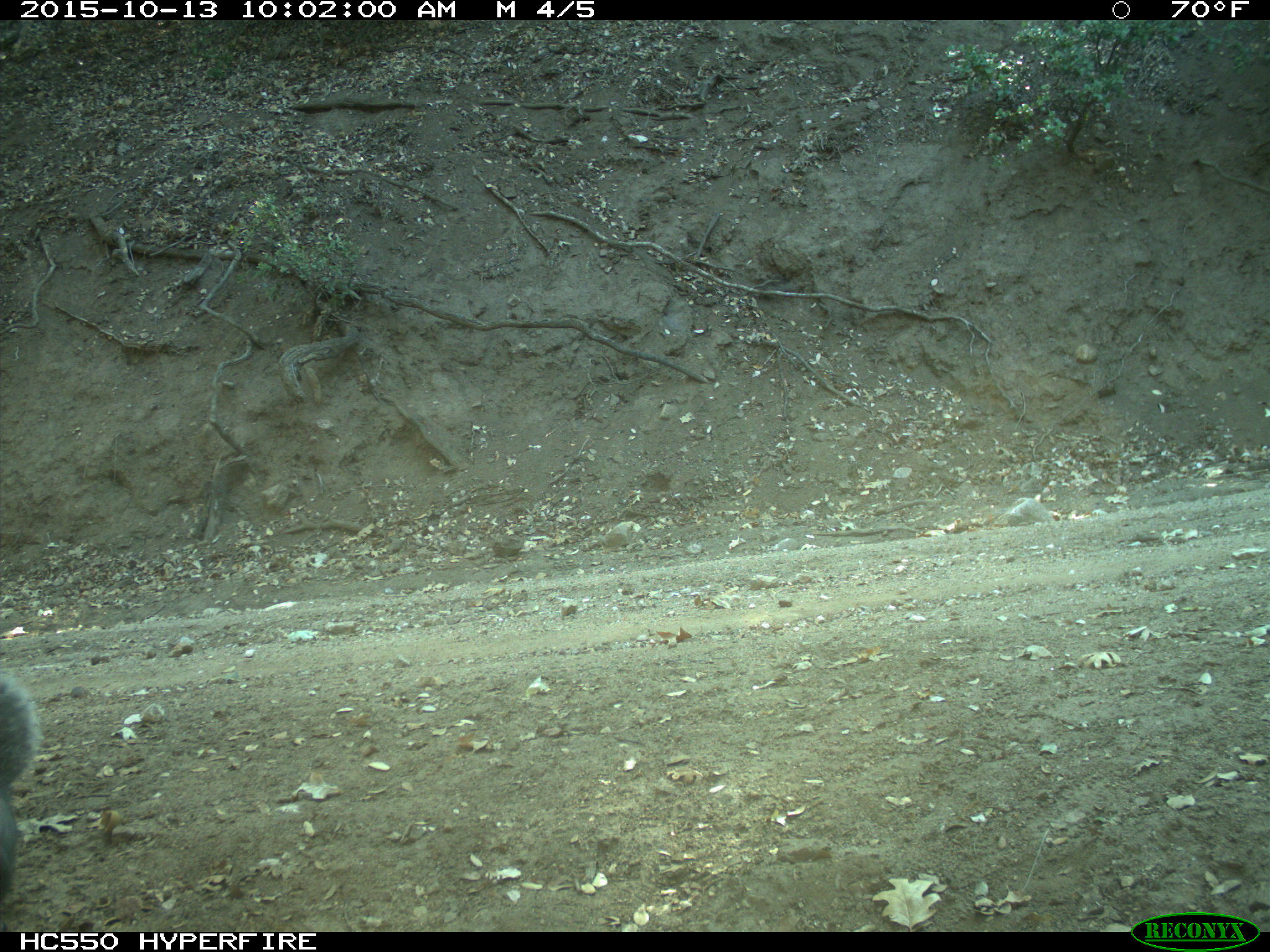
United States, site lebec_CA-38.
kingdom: Animalia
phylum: Chordata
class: Mammalia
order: Rodentia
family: Sciuridae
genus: Sciurus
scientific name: Sciurus carolinensis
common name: eastern gray squirrel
Sciurus carolinensis (eastern gray squirrel).